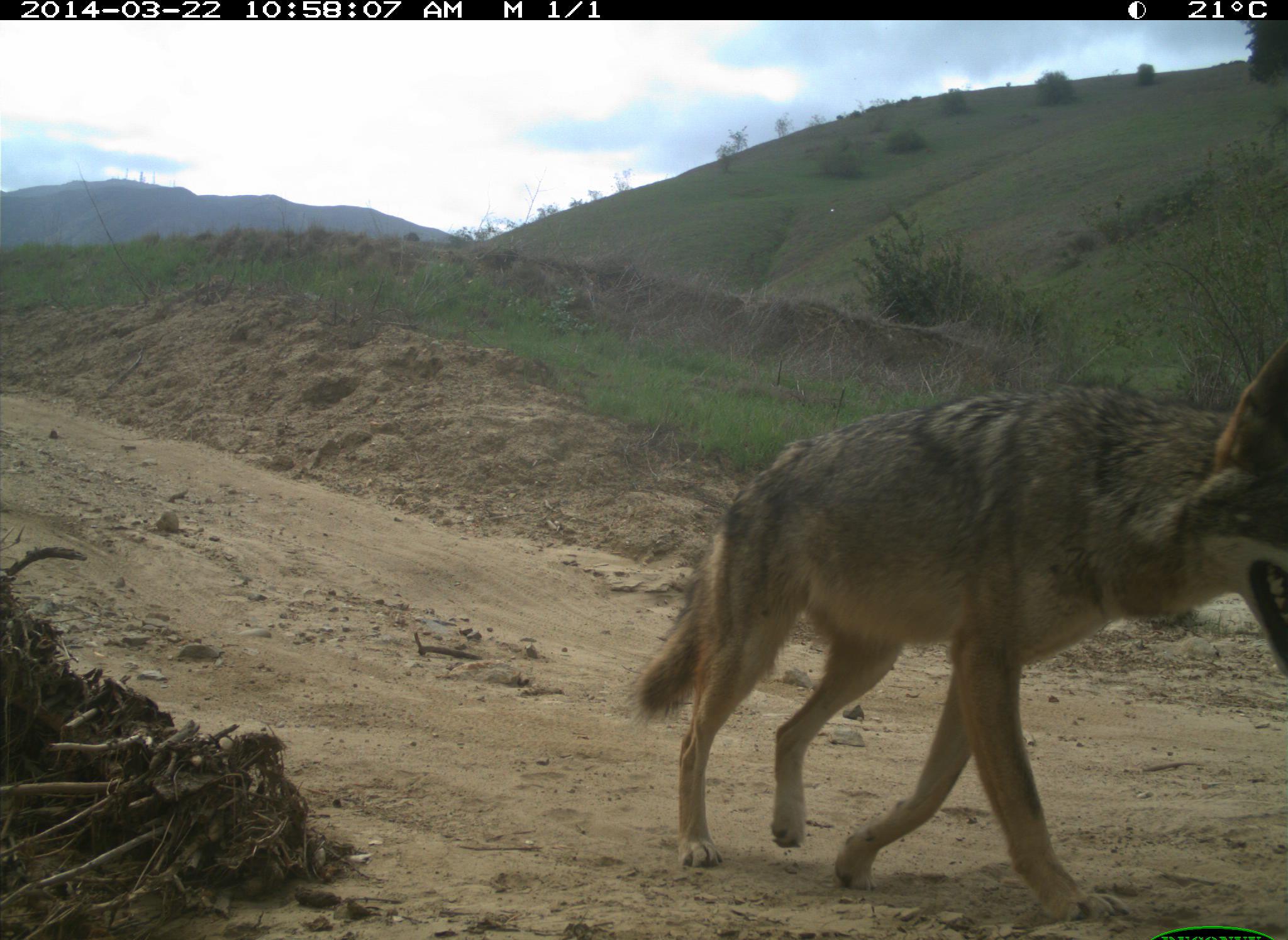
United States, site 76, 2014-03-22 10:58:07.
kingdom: Animalia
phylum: Chordata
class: Mammalia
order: Carnivora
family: Canidae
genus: Canis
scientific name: Canis latrans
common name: coyote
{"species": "coyote (Canis latrans)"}